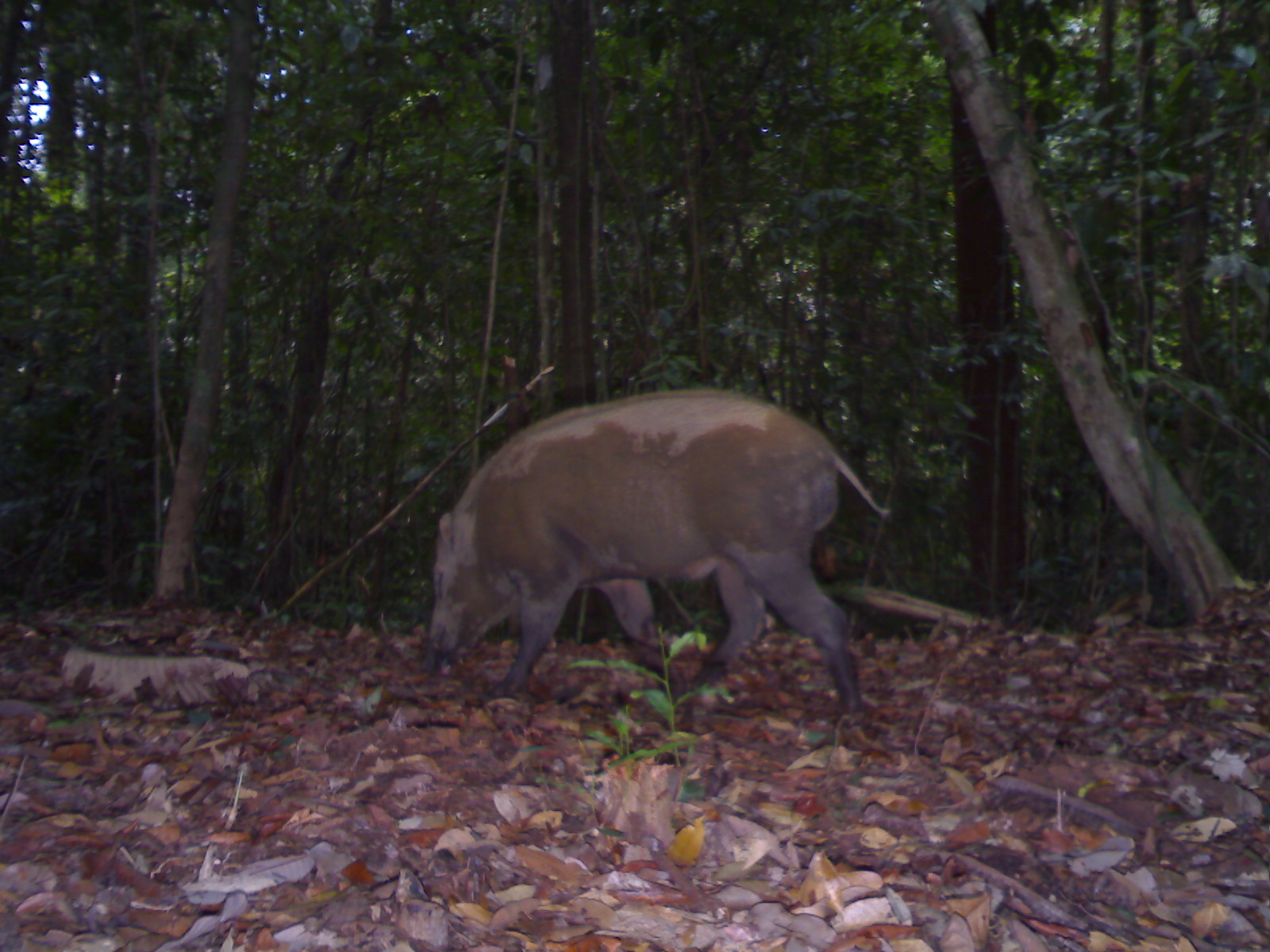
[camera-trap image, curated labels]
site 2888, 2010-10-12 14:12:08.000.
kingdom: Animalia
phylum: Chordata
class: Mammalia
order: Artiodactyla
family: Suidae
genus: Sus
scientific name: Sus scrofa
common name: wild boar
Sus scrofa (wild boar), count 1.